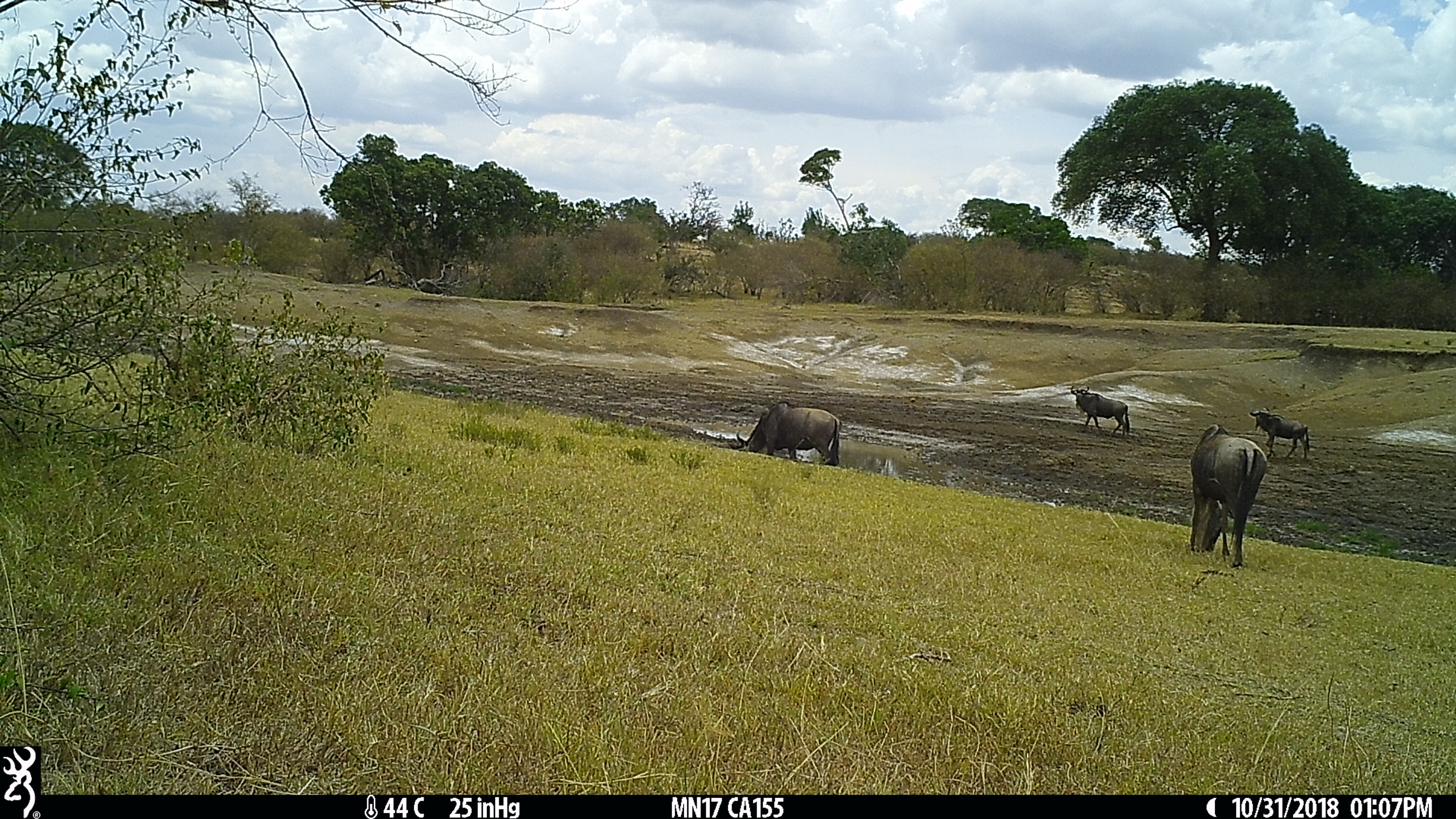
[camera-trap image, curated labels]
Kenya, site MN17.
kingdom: Animalia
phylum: Chordata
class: Mammalia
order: Artiodactyla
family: Bovidae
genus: Connochaetes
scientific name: Connochaetes taurinus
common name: blue wildebeest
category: wildebeest